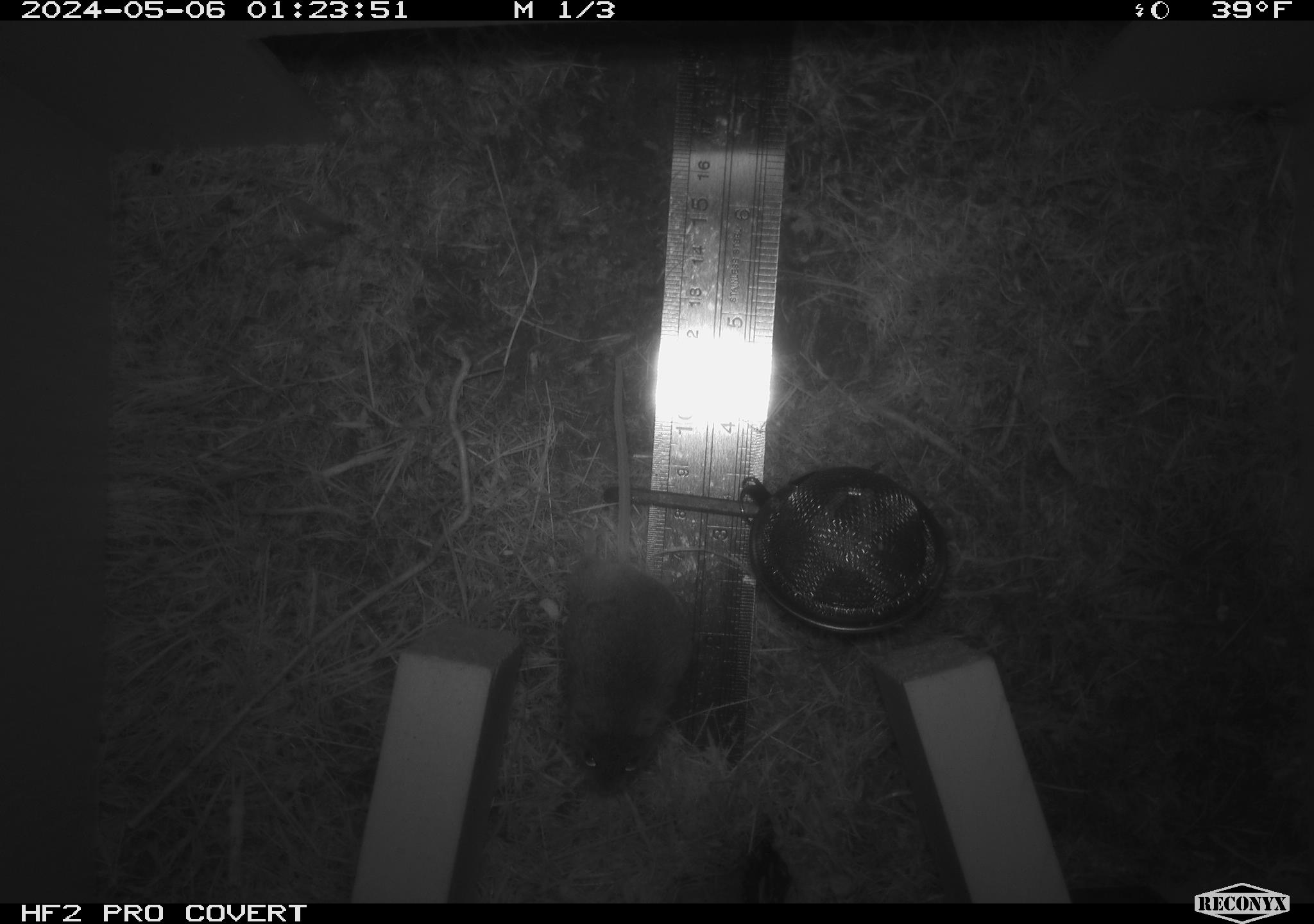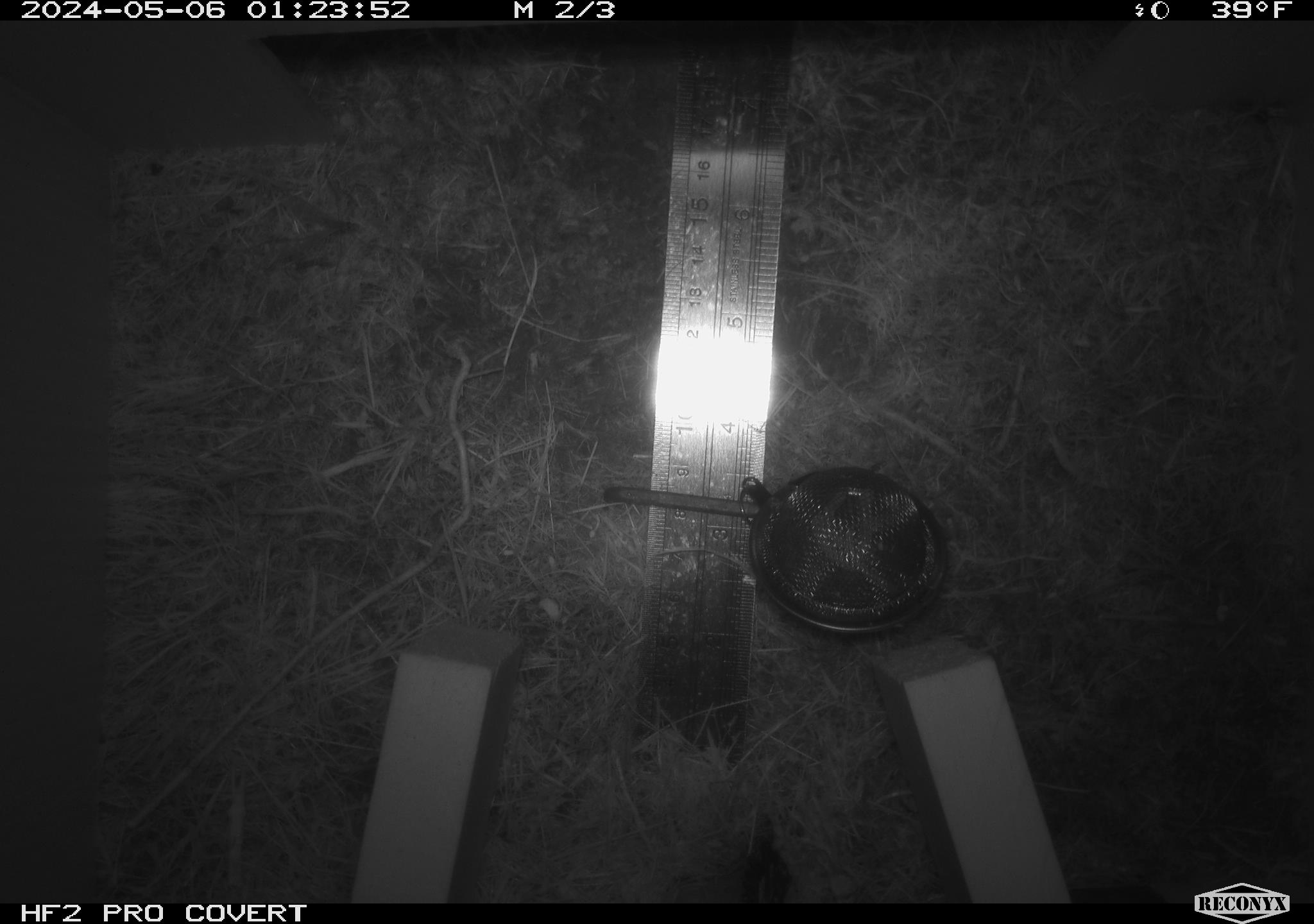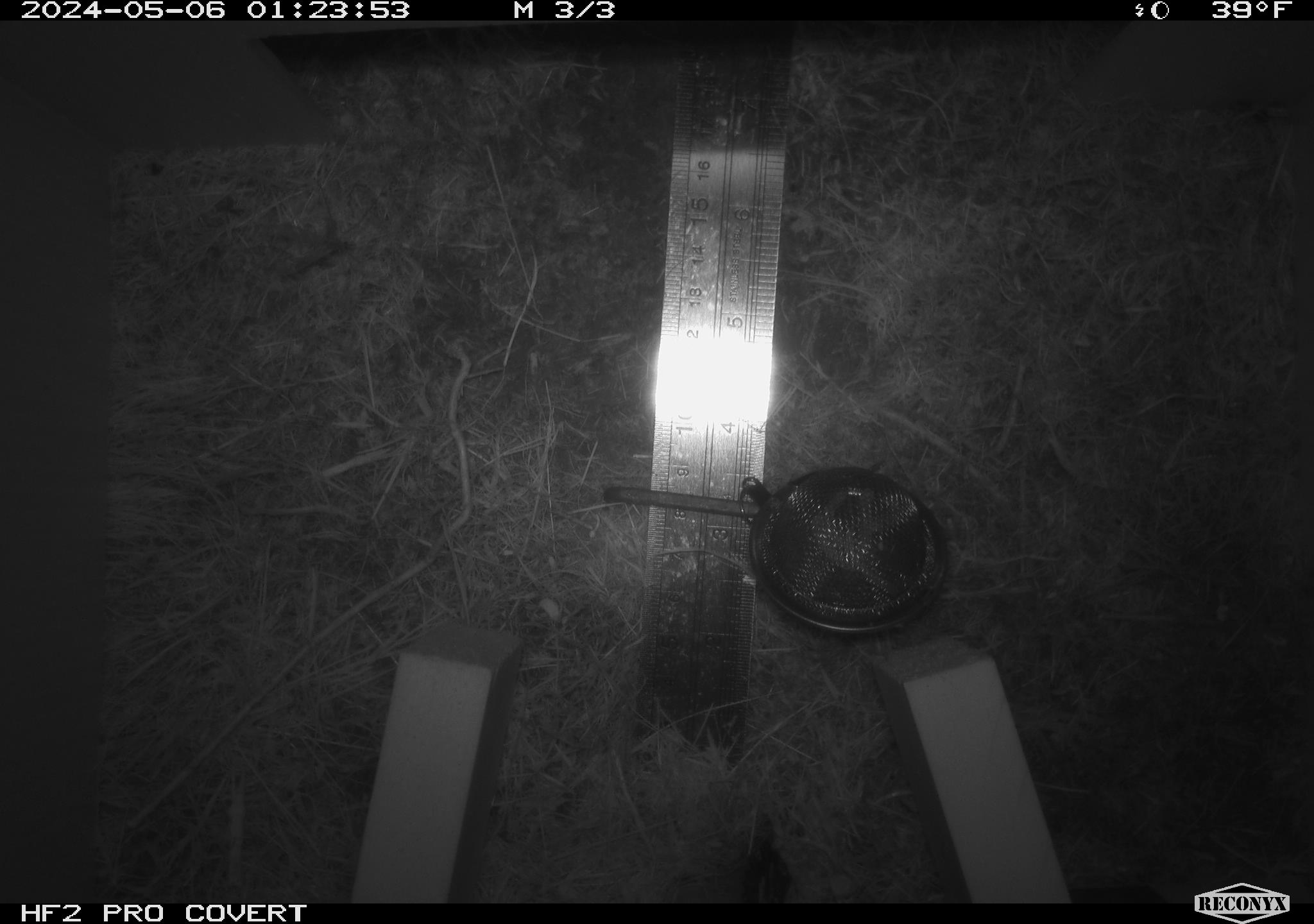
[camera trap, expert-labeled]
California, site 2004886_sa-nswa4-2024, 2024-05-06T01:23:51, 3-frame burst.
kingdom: Animalia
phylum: Chordata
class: Mammalia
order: Rodentia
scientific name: Rodentia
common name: mouse species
Mouse species (Rodentia).